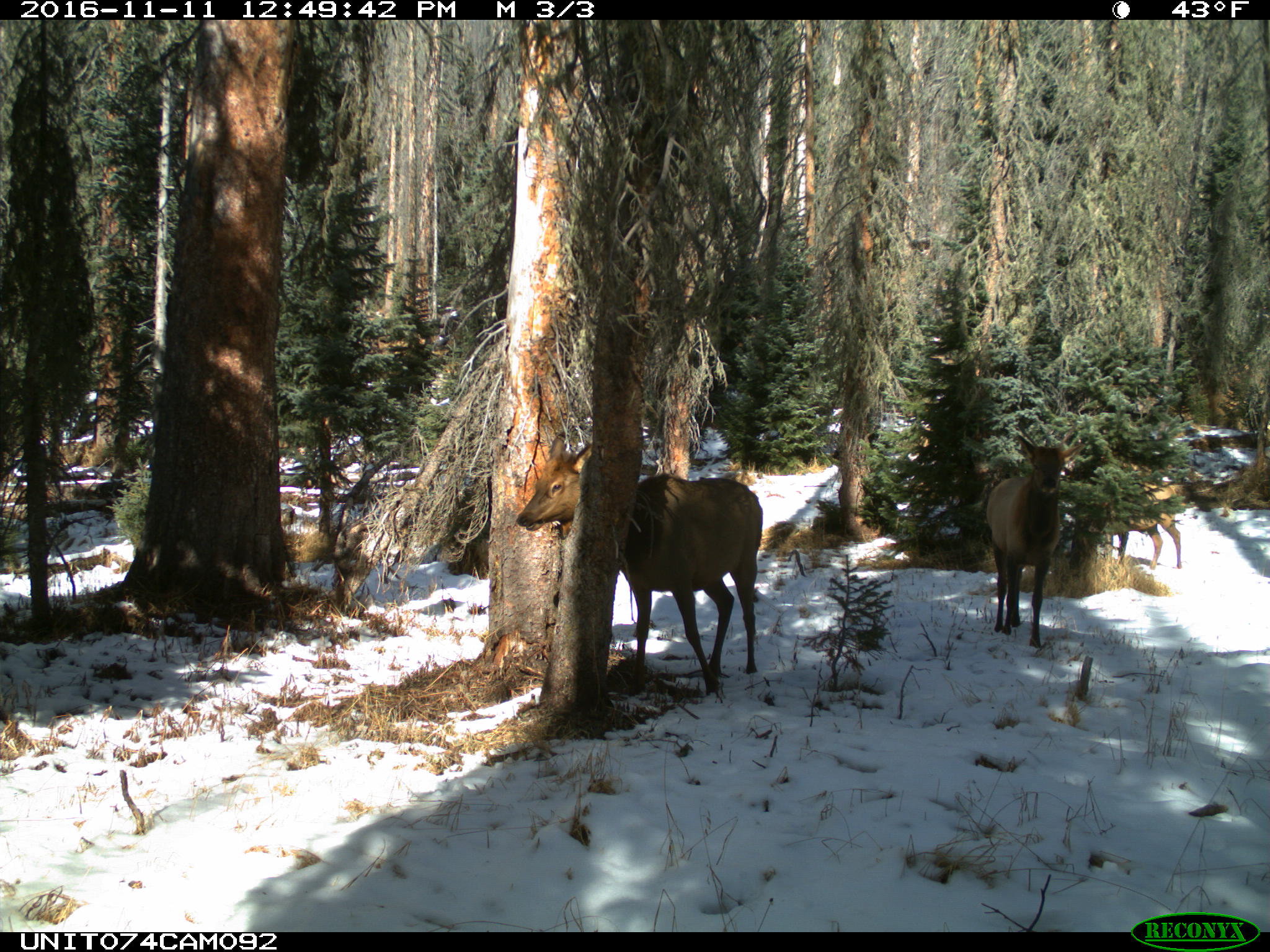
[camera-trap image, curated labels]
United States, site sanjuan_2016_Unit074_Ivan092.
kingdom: Animalia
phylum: Chordata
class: Mammalia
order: Artiodactyla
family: Cervidae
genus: Cervus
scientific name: Cervus elaphus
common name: red deer